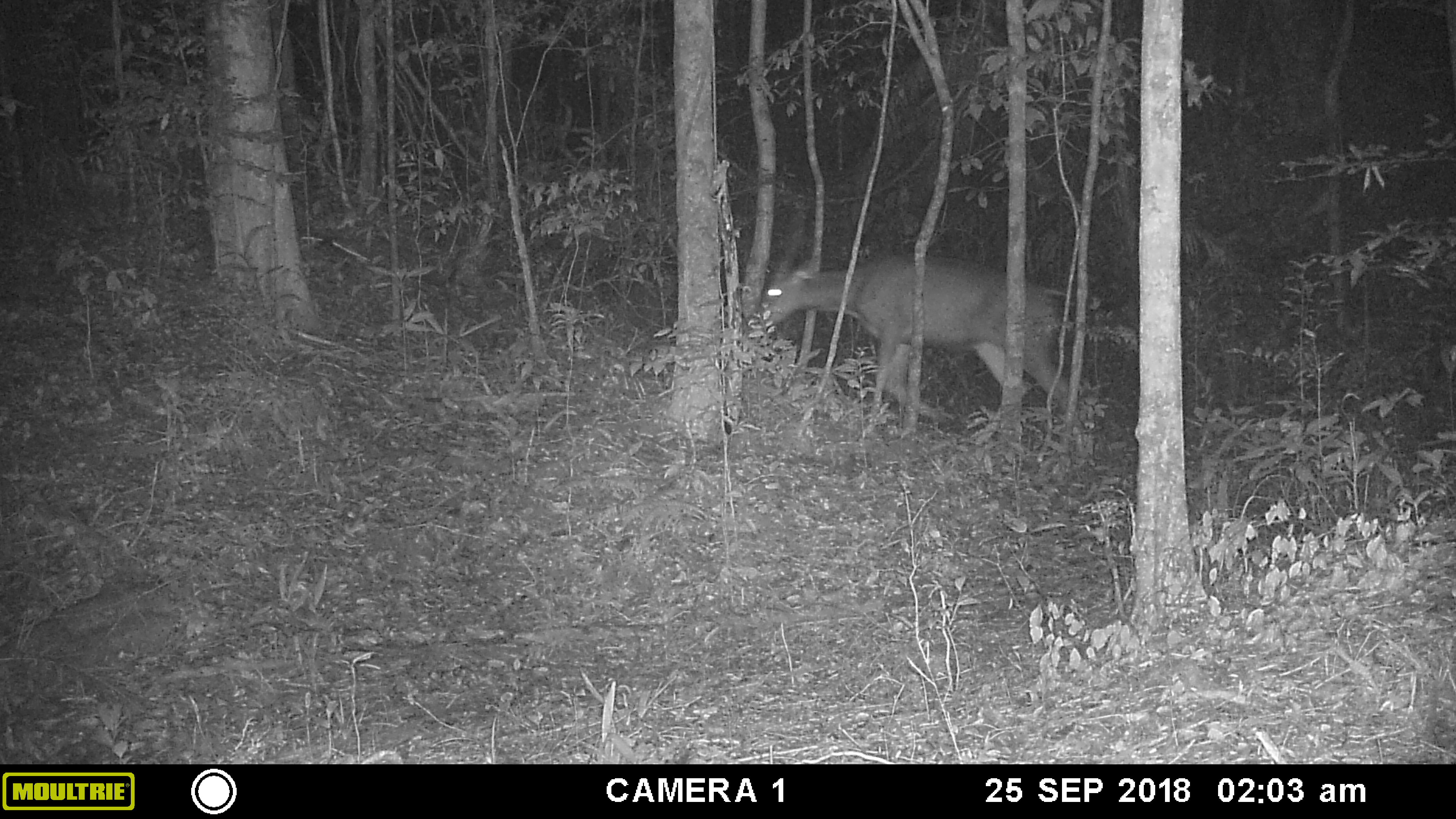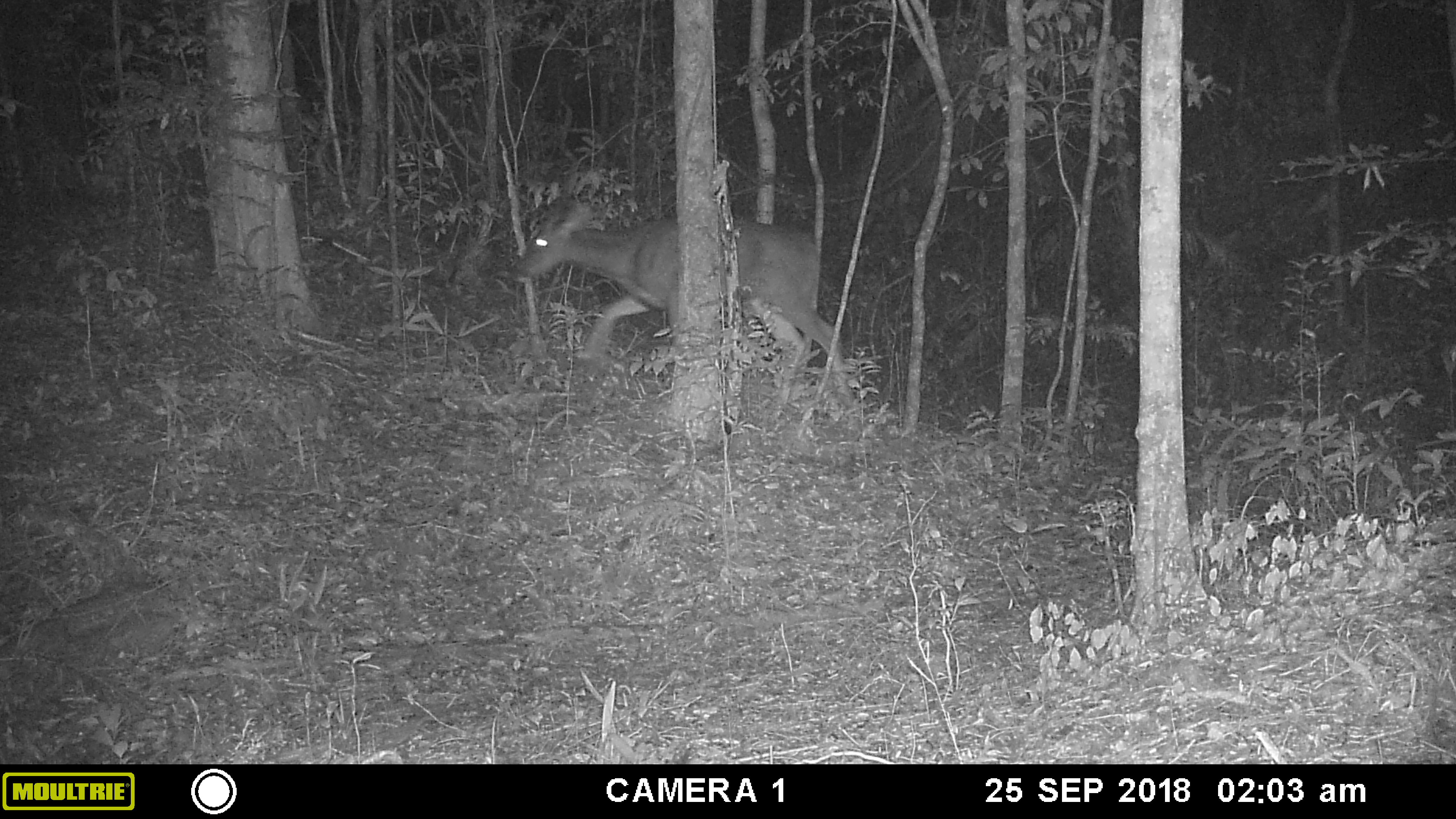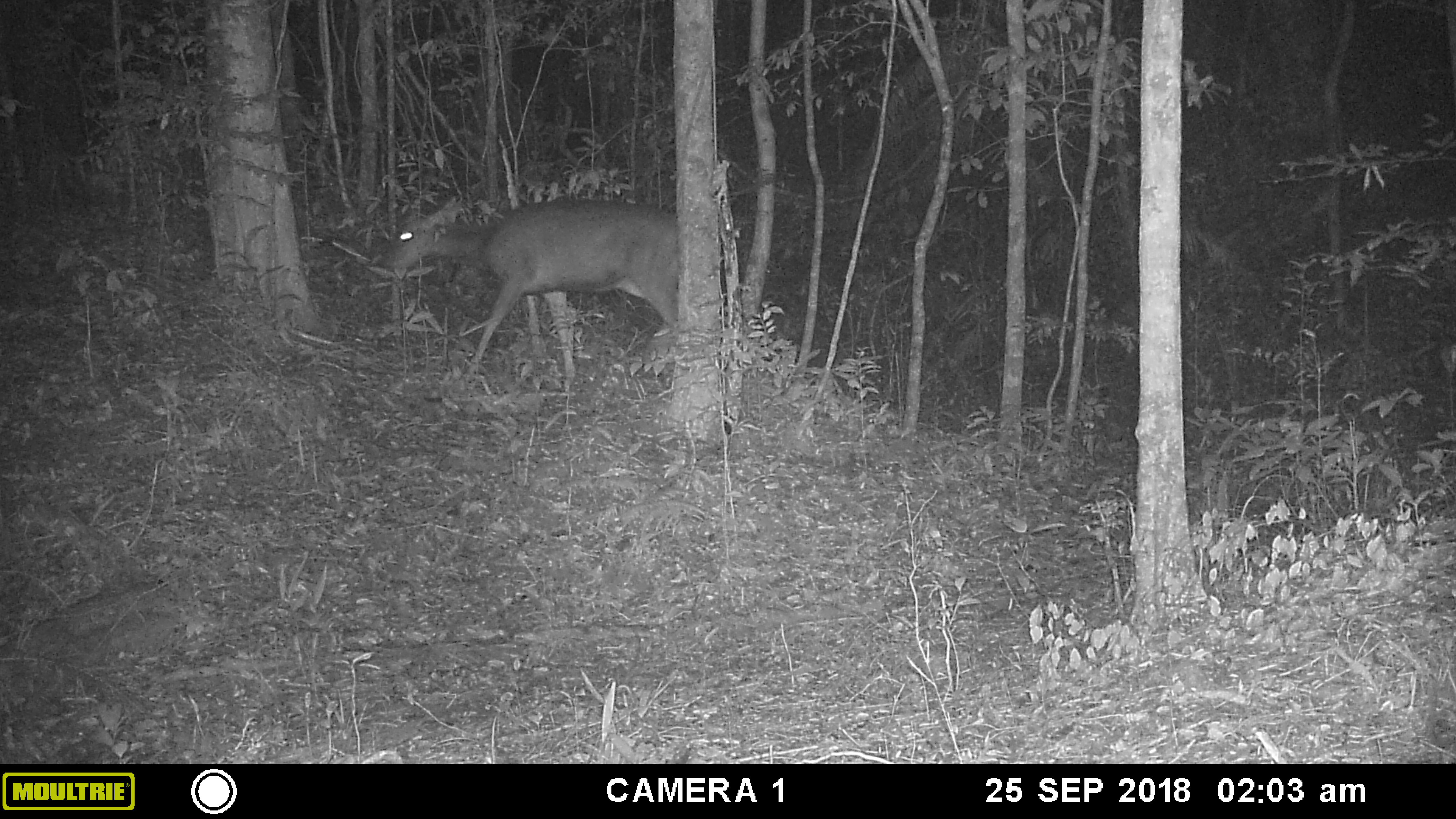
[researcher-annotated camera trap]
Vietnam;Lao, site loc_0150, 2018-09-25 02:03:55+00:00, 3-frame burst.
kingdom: Animalia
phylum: Chordata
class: Mammalia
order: Artiodactyla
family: Cervidae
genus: Rusa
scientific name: Rusa unicolor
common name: sambar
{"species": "sambar (Rusa unicolor)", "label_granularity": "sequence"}